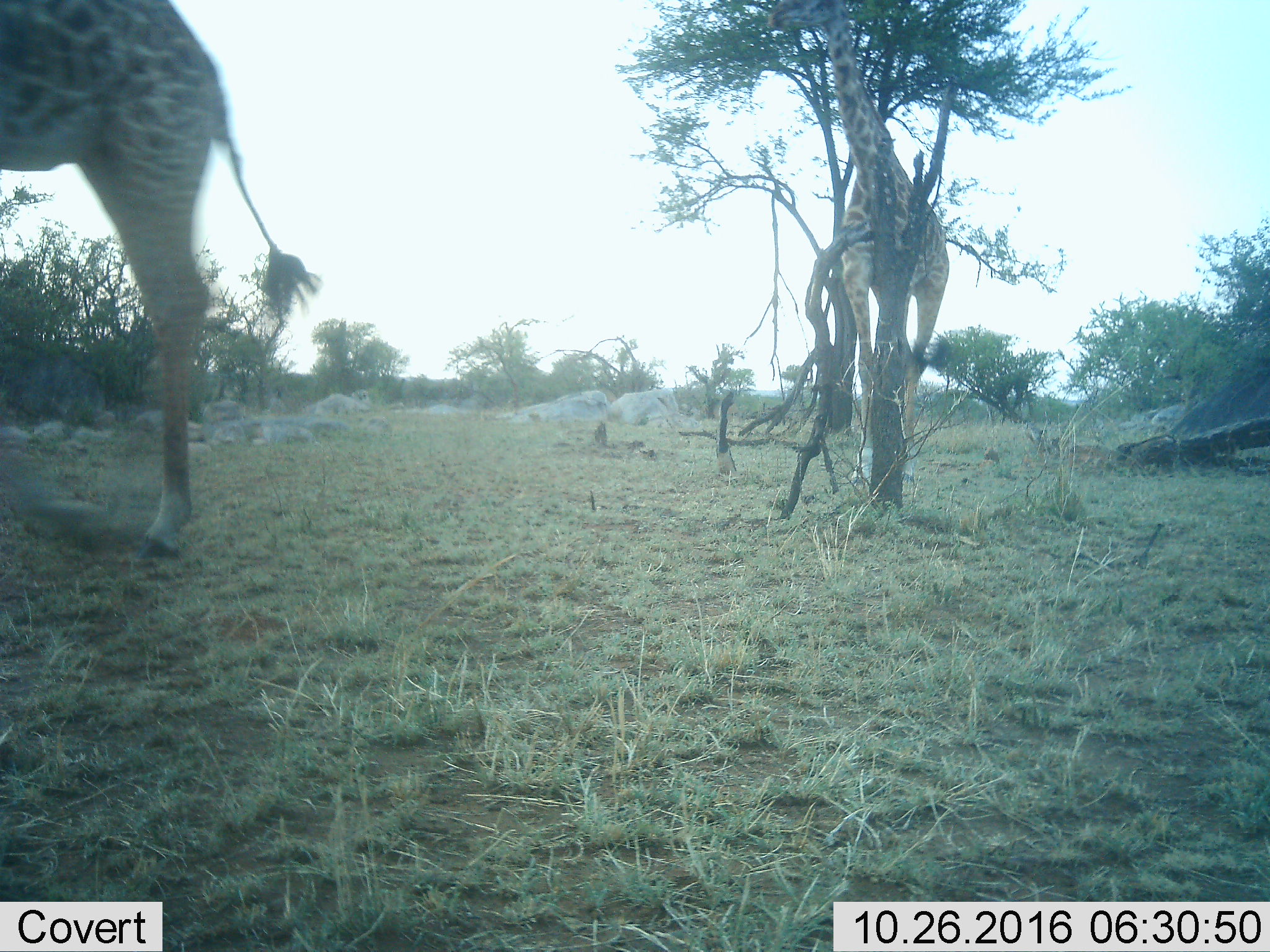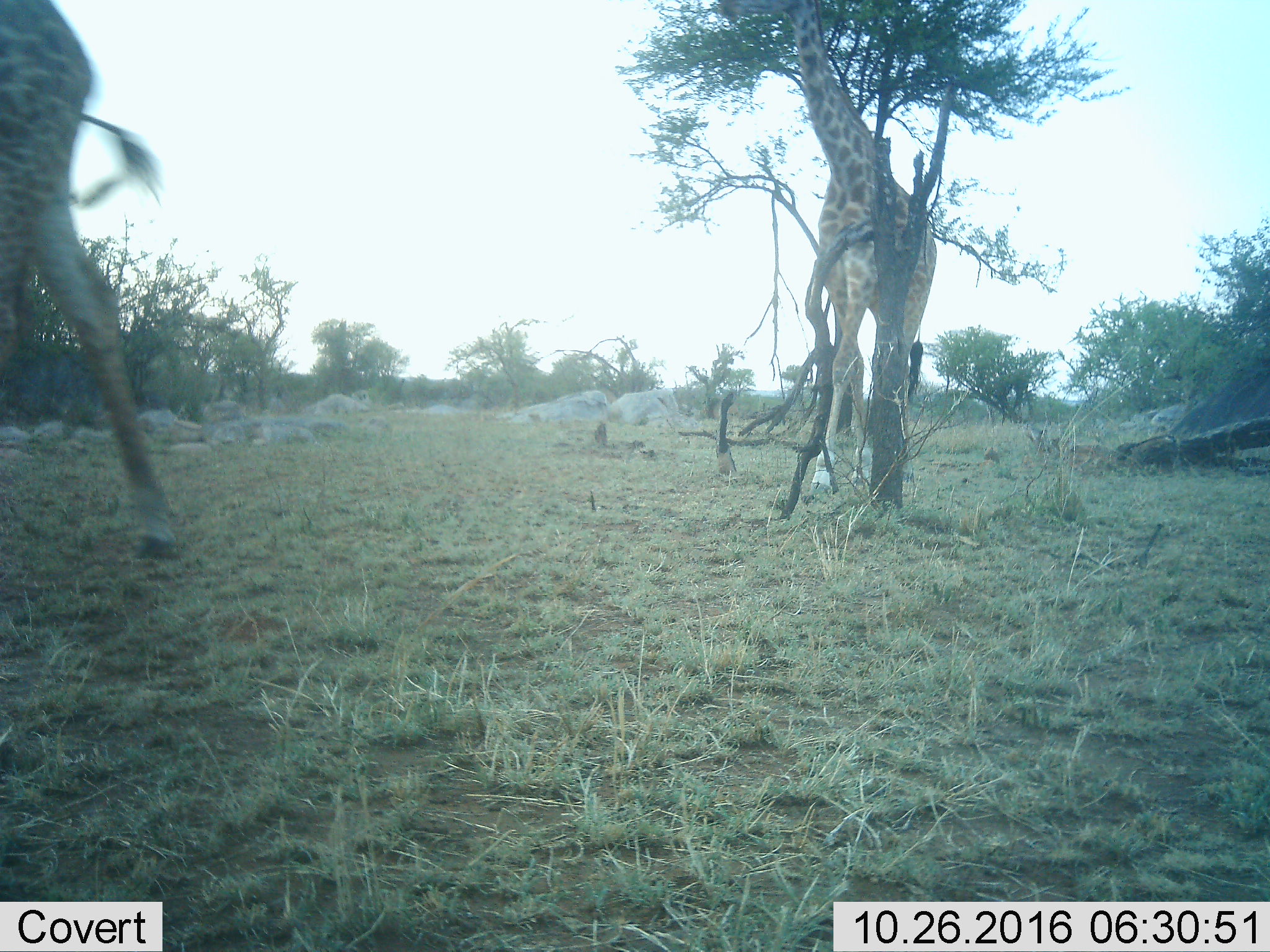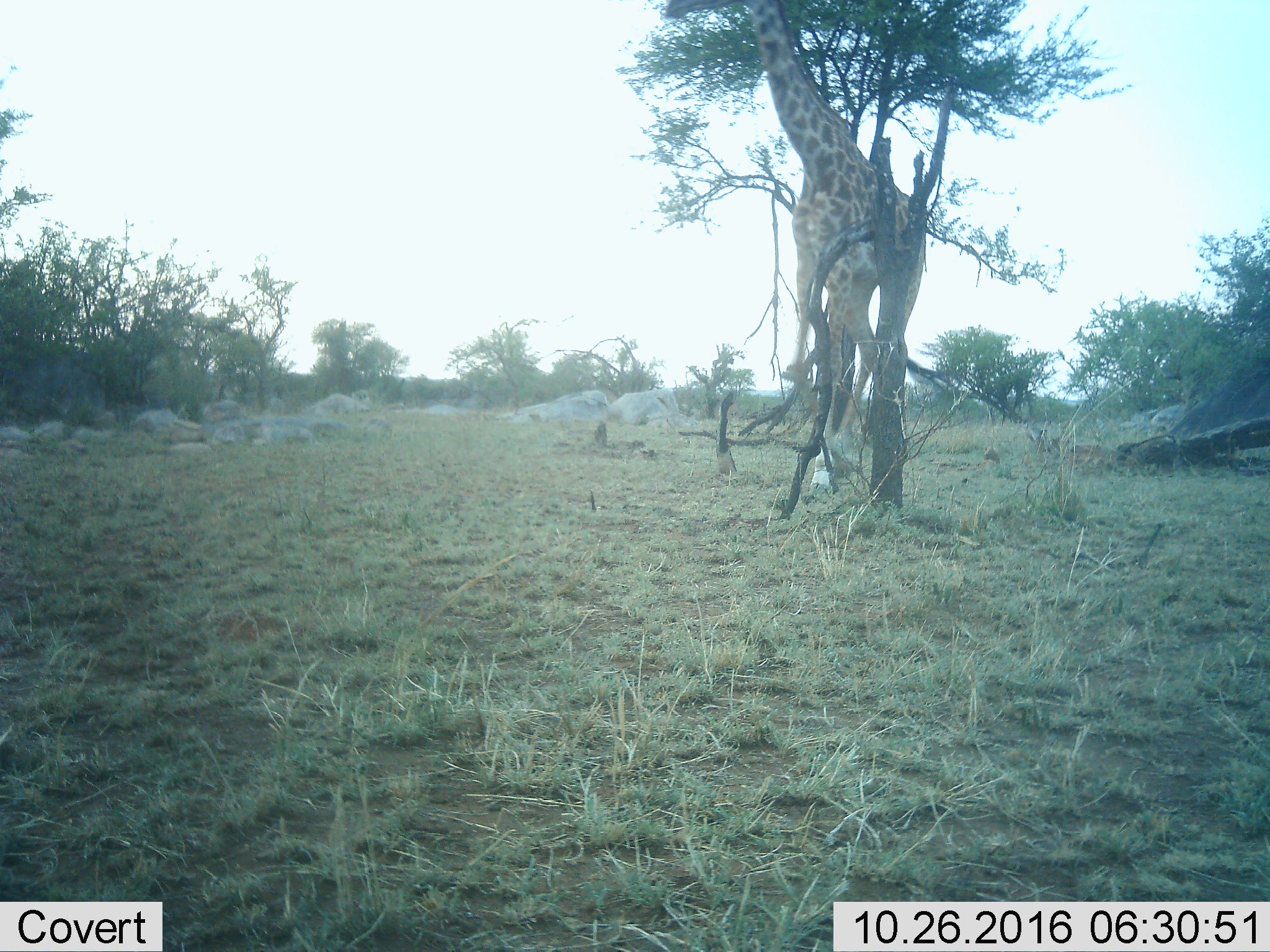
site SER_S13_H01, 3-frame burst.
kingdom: Animalia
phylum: Chordata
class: Mammalia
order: Artiodactyla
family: Giraffidae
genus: Giraffa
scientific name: Giraffa camelopardalis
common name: giraffe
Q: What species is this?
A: Giraffe (Giraffa camelopardalis).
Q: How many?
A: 2.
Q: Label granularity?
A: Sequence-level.